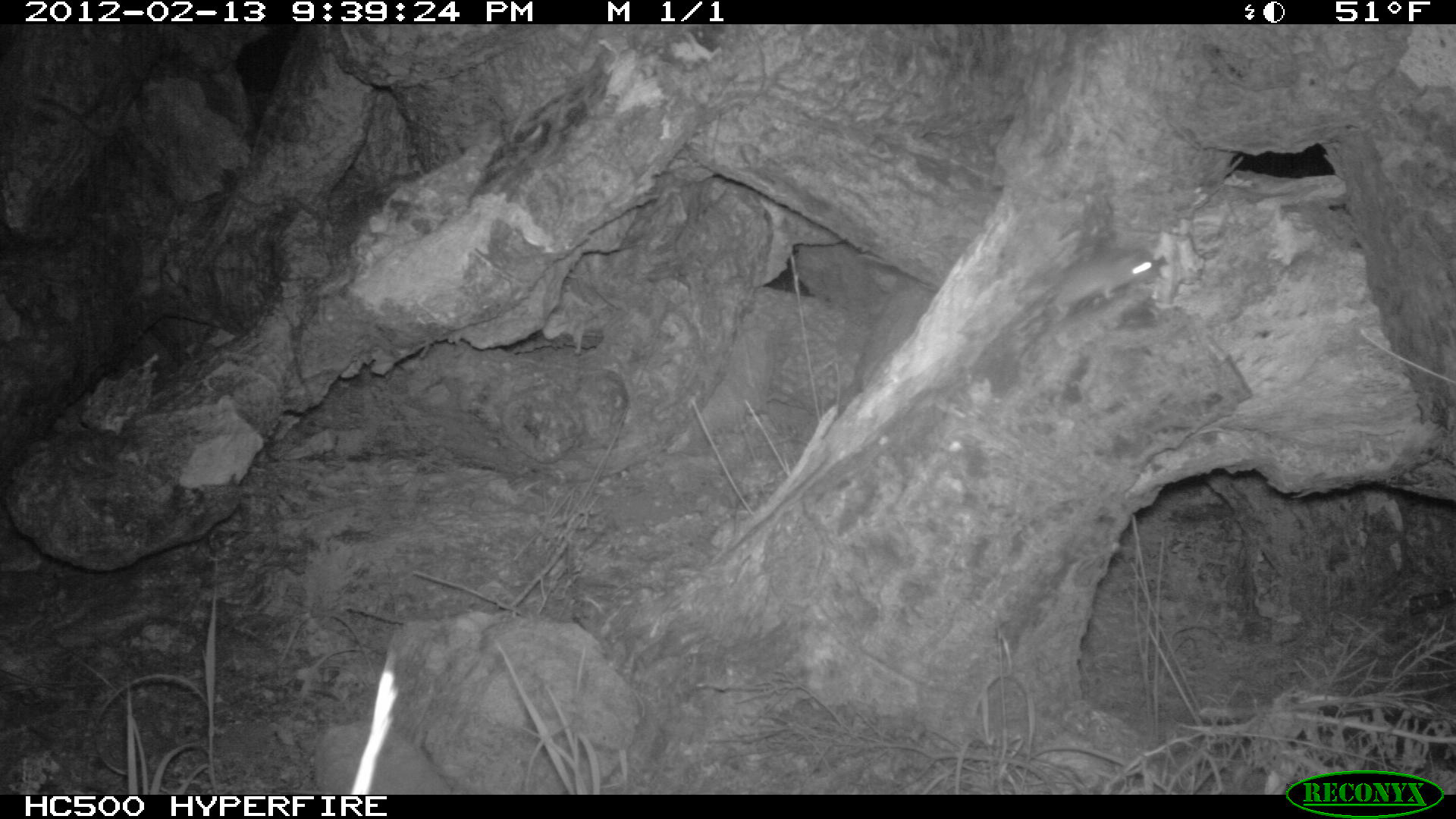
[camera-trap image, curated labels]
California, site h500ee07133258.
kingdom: Animalia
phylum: Chordata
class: Mammalia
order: Rodentia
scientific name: Rodentia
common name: rodent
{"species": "rodent (Rodentia)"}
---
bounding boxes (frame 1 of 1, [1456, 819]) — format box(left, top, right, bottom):
rodent: box(1047, 248, 1160, 324)